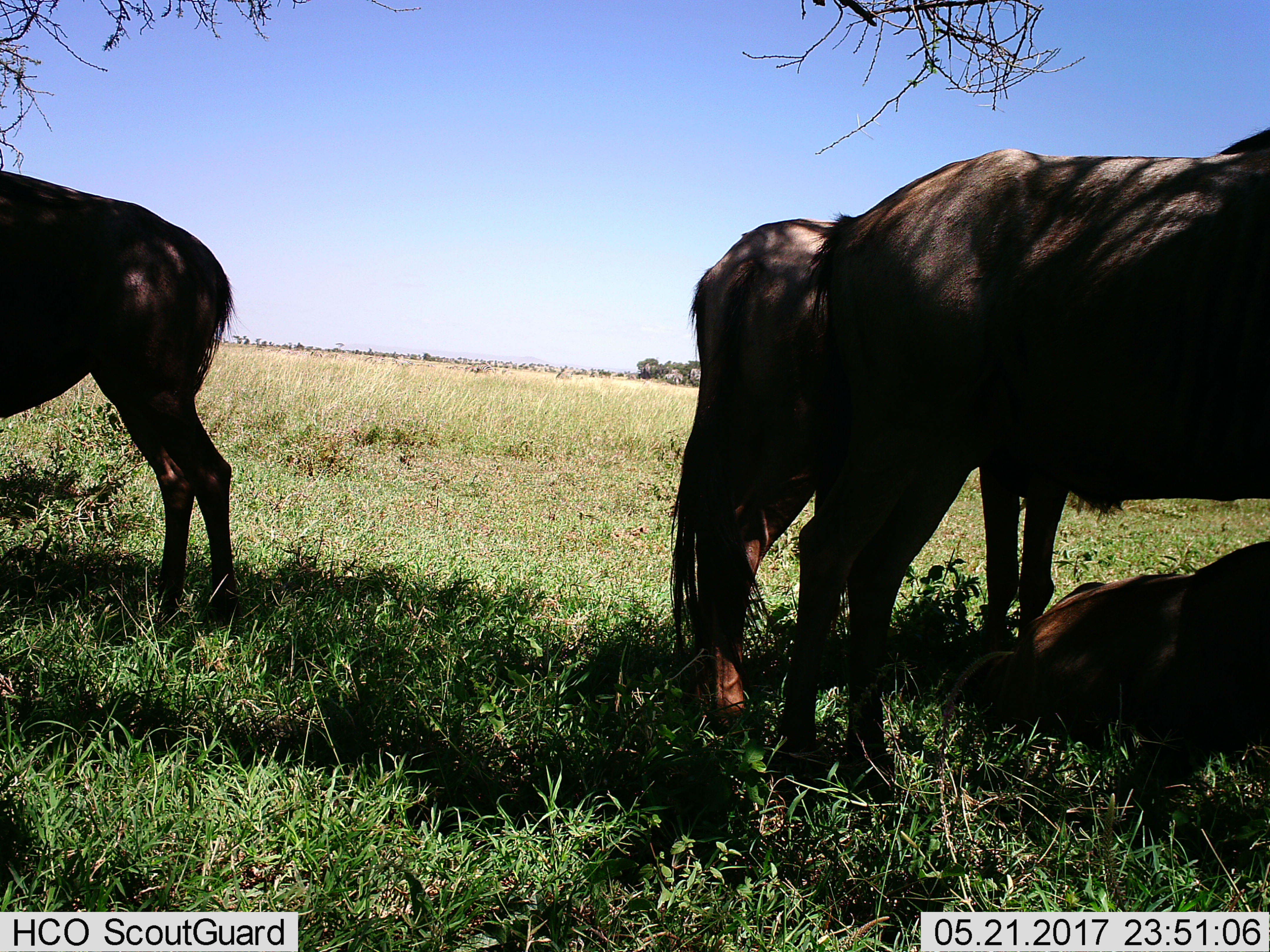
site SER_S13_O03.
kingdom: Animalia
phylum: Chordata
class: Mammalia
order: Artiodactyla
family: Bovidae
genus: Connochaetes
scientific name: Connochaetes taurinus taurinus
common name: blue wildebeest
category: wildebeestblue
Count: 4.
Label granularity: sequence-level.